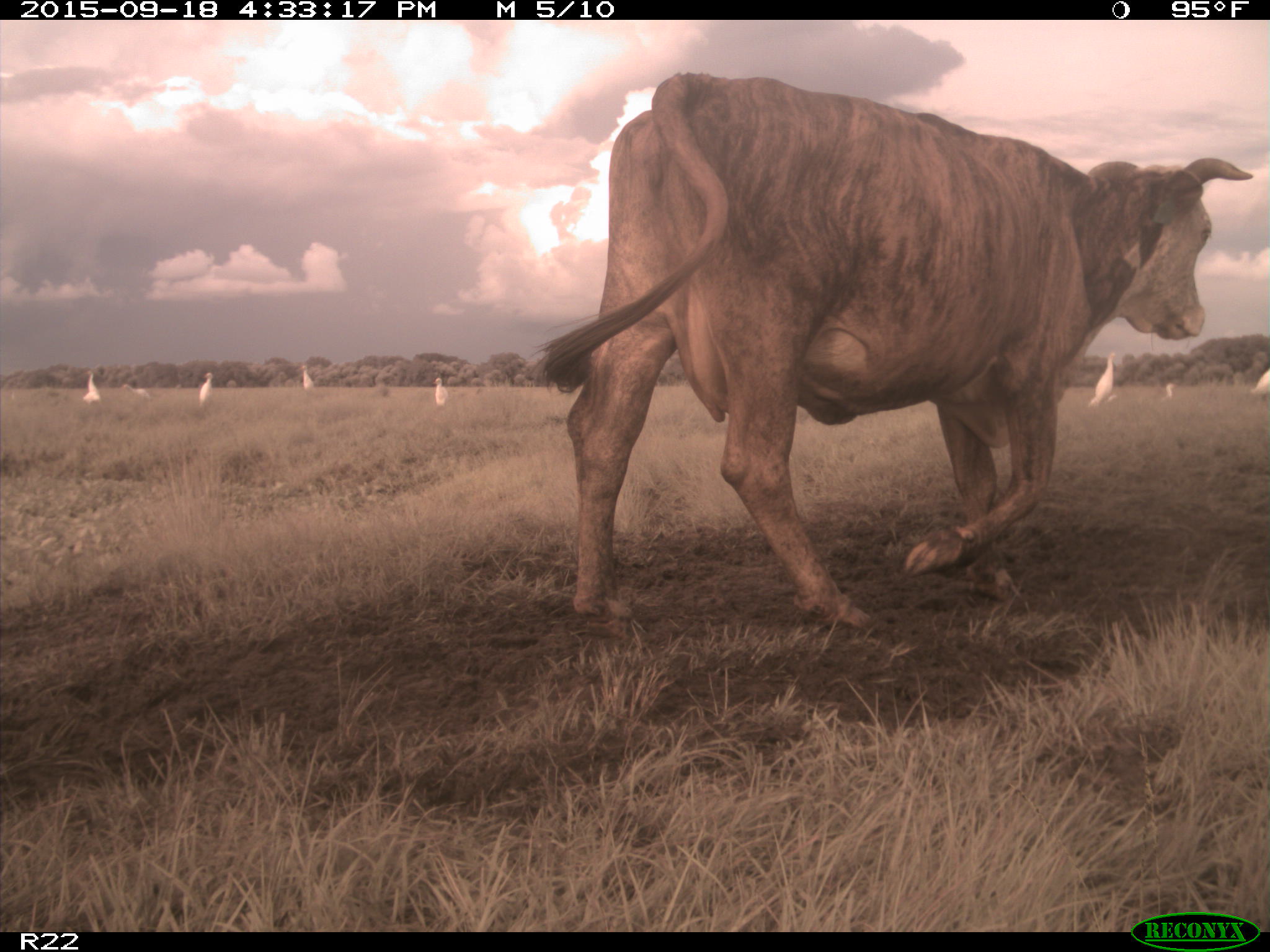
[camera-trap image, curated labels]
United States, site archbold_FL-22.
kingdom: Animalia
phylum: Chordata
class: Mammalia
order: Artiodactyla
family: Bovidae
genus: Bos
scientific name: Bos taurus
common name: domestic cow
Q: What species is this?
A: Bos taurus (domestic cow).